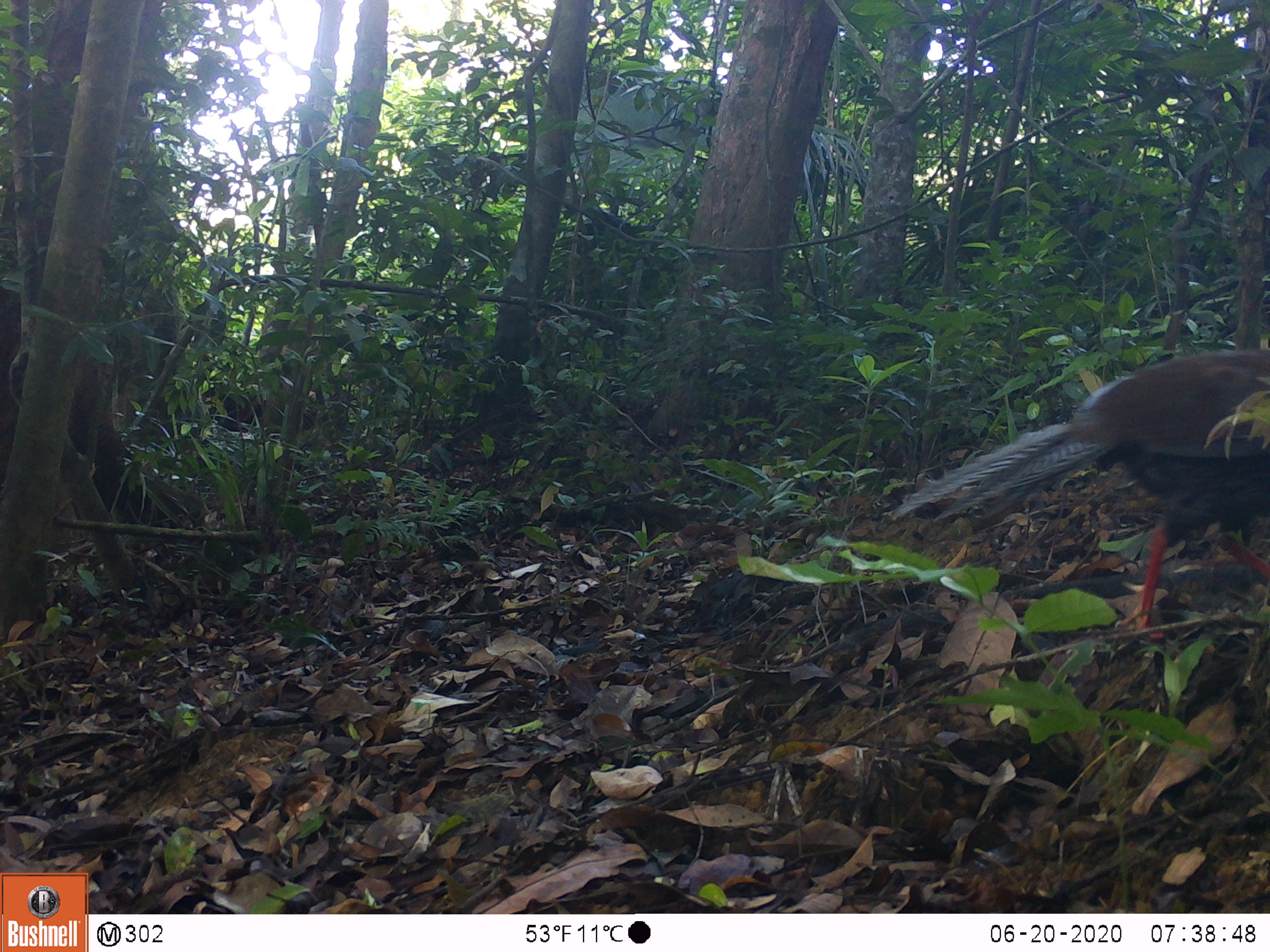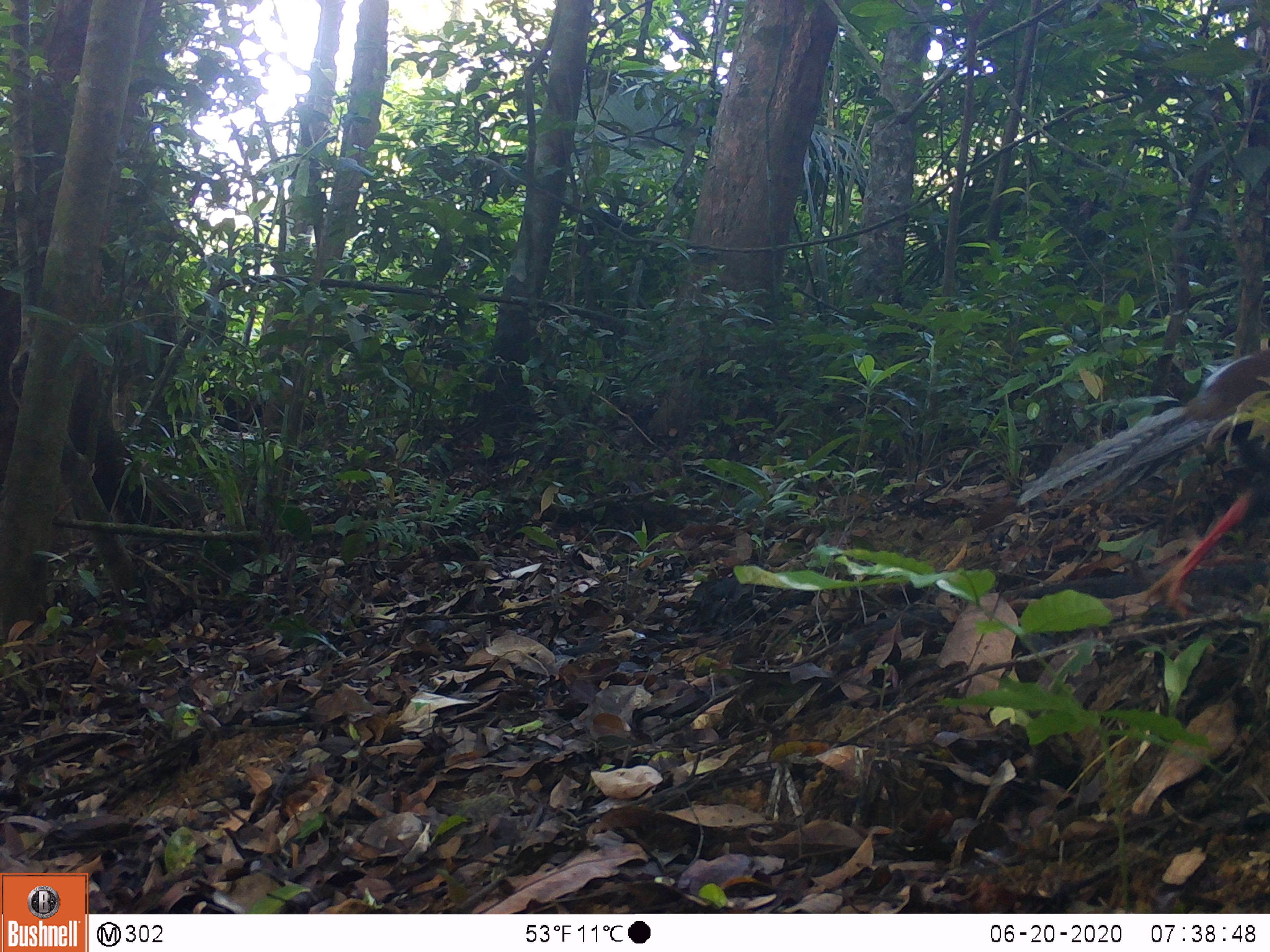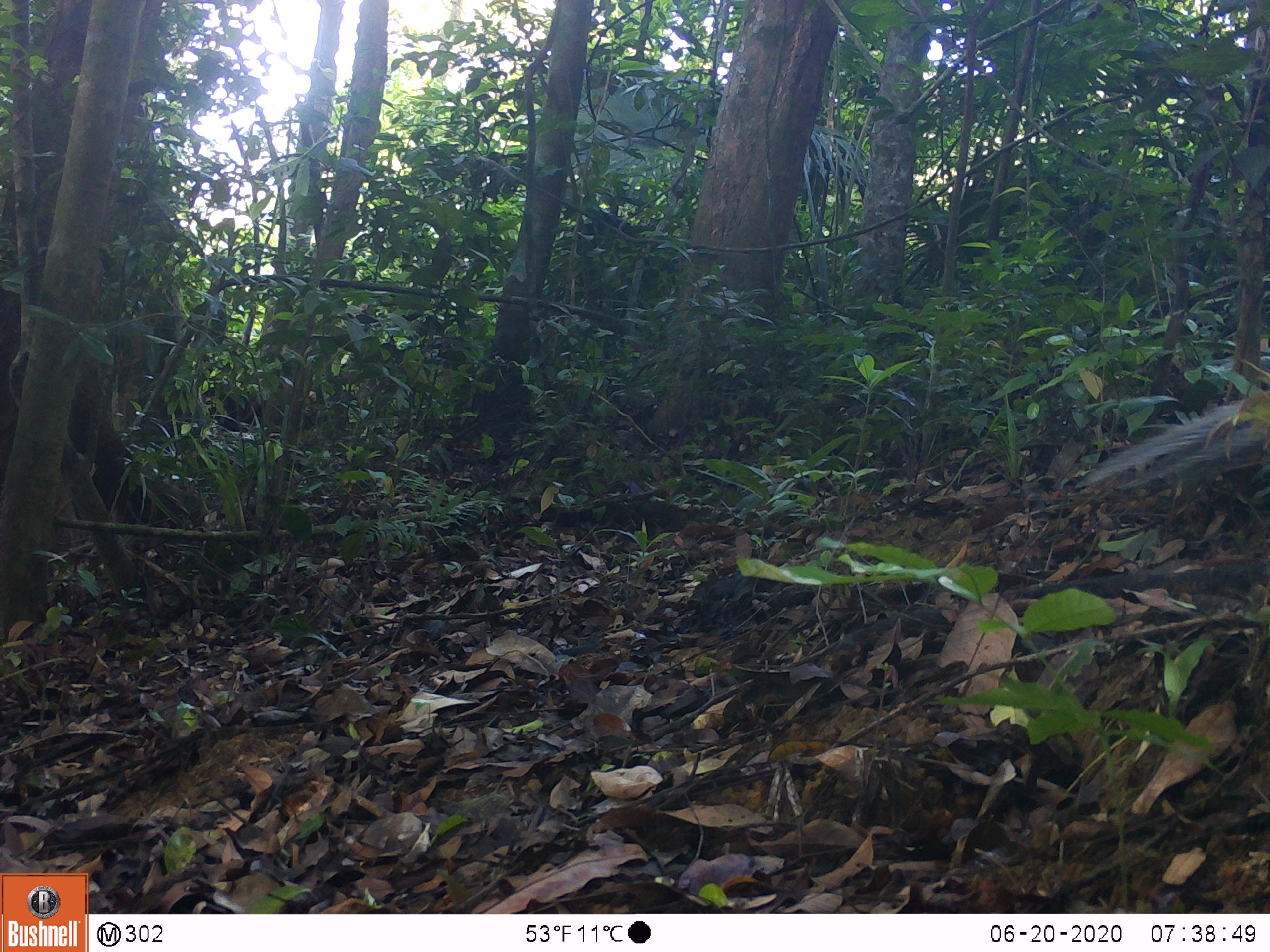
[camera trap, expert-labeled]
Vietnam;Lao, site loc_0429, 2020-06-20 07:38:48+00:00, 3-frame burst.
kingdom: Animalia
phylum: Chordata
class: Aves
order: Galliformes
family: Phasianidae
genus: Lophura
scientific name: Lophura nycthemera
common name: silver pheasant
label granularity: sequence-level